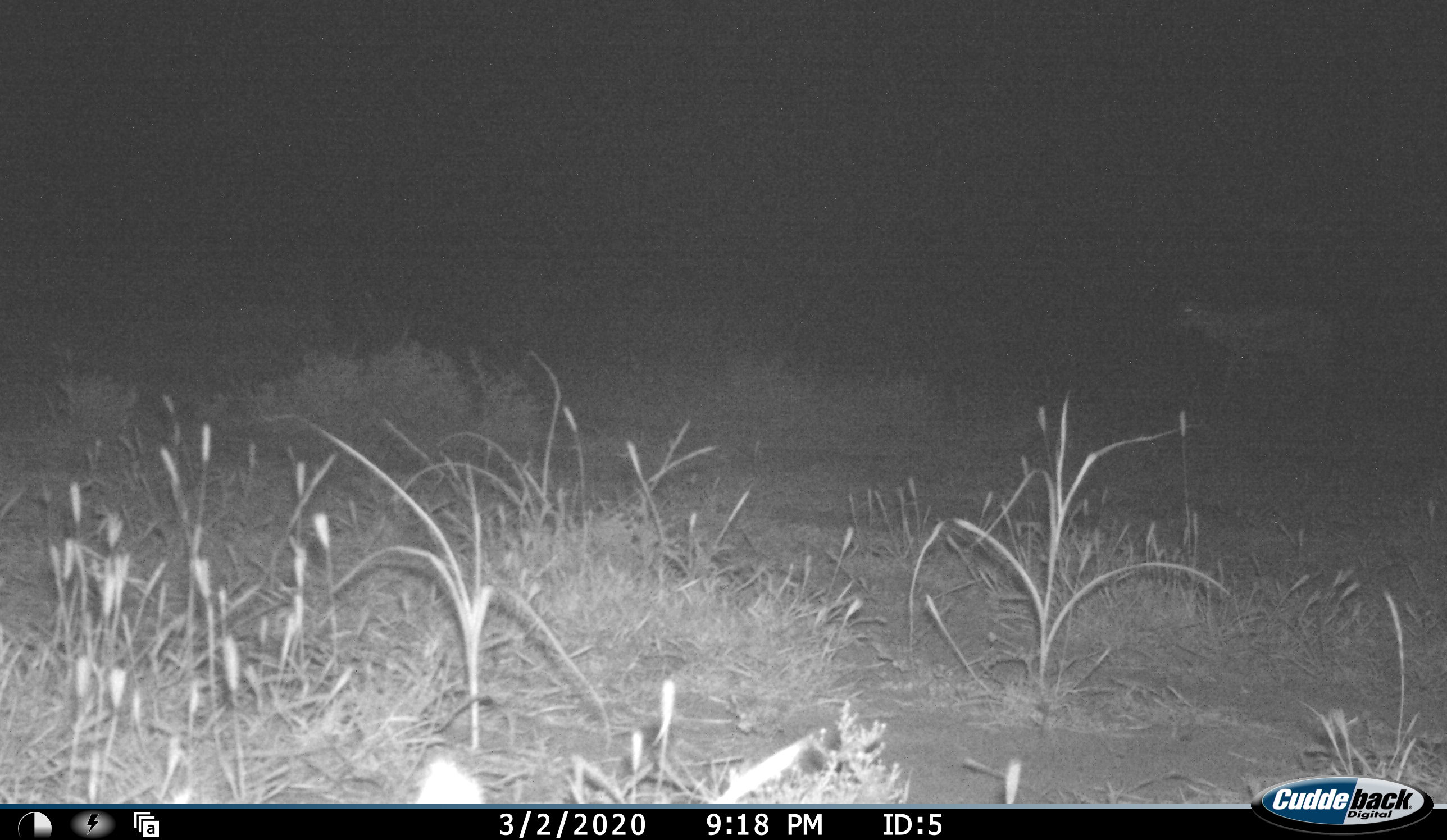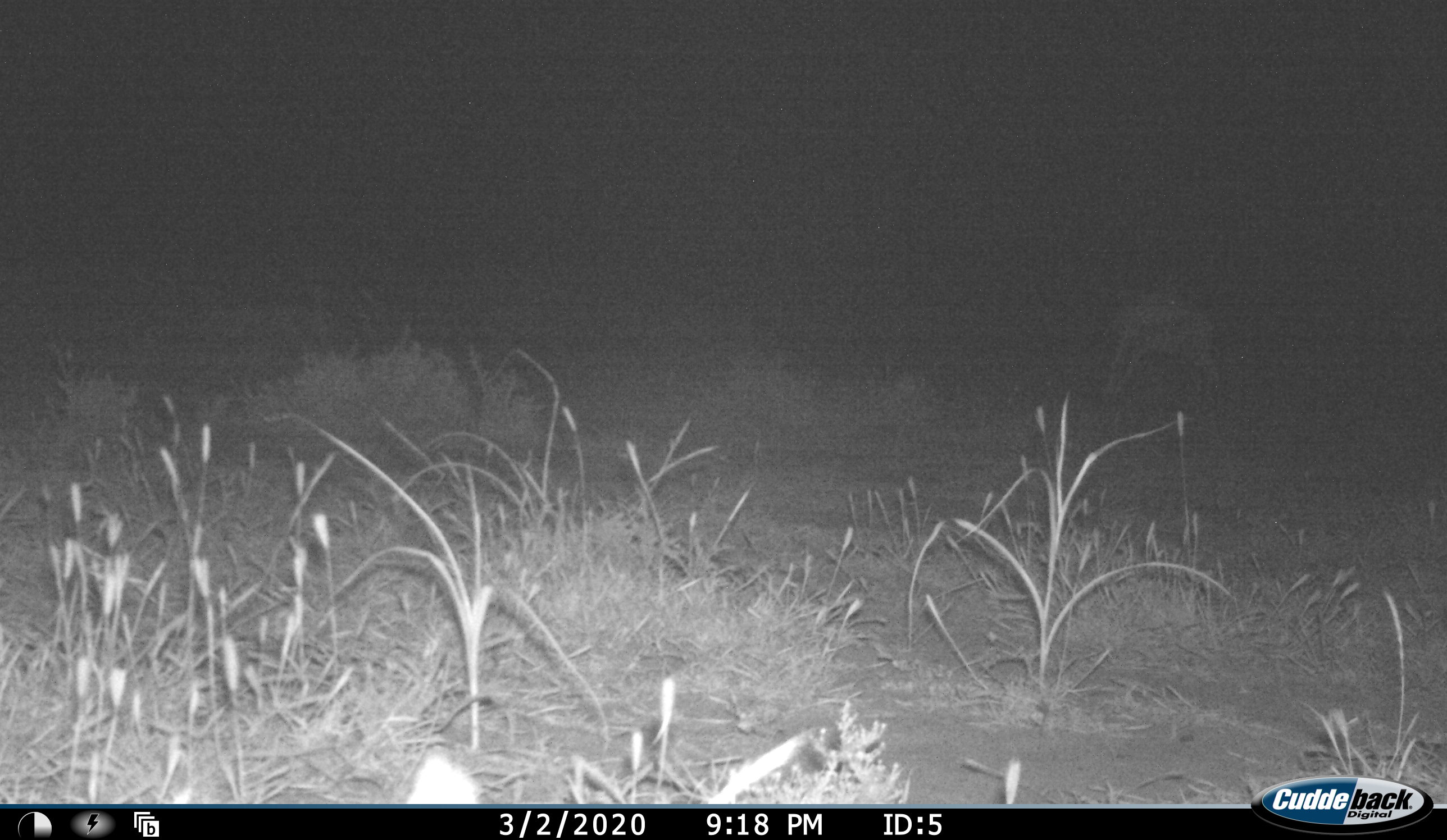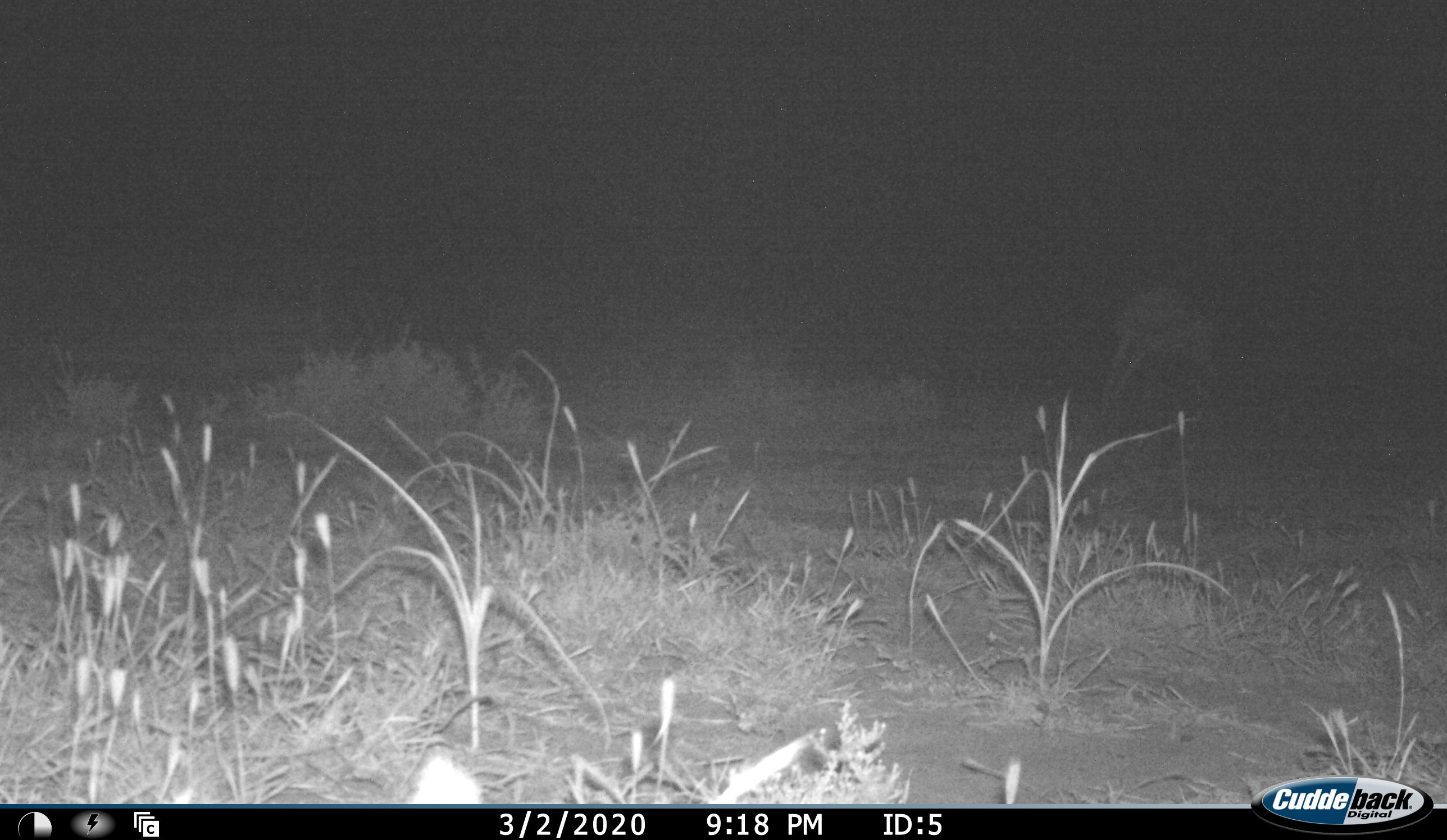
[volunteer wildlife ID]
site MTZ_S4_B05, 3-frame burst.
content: unidentified animal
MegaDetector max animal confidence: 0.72